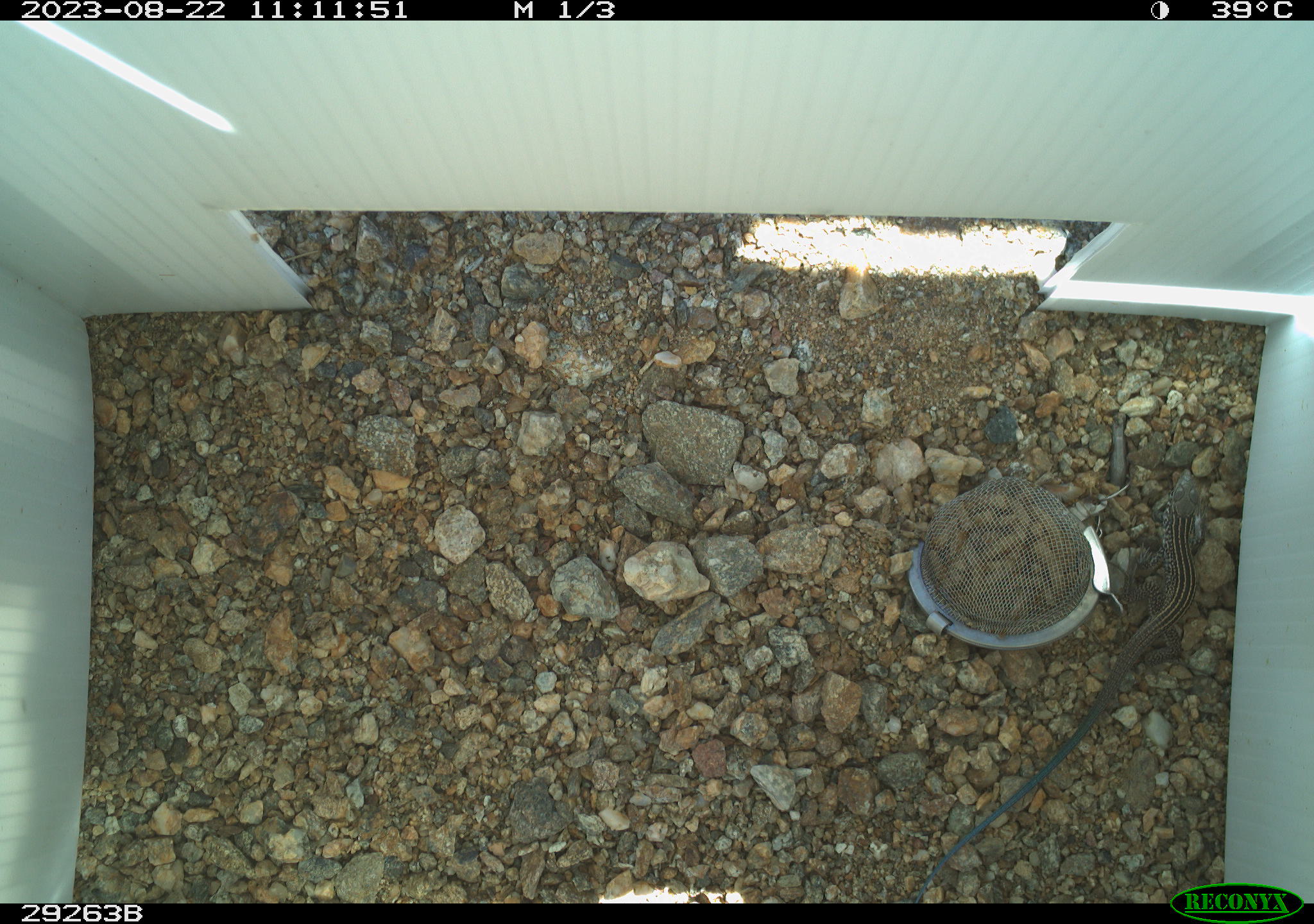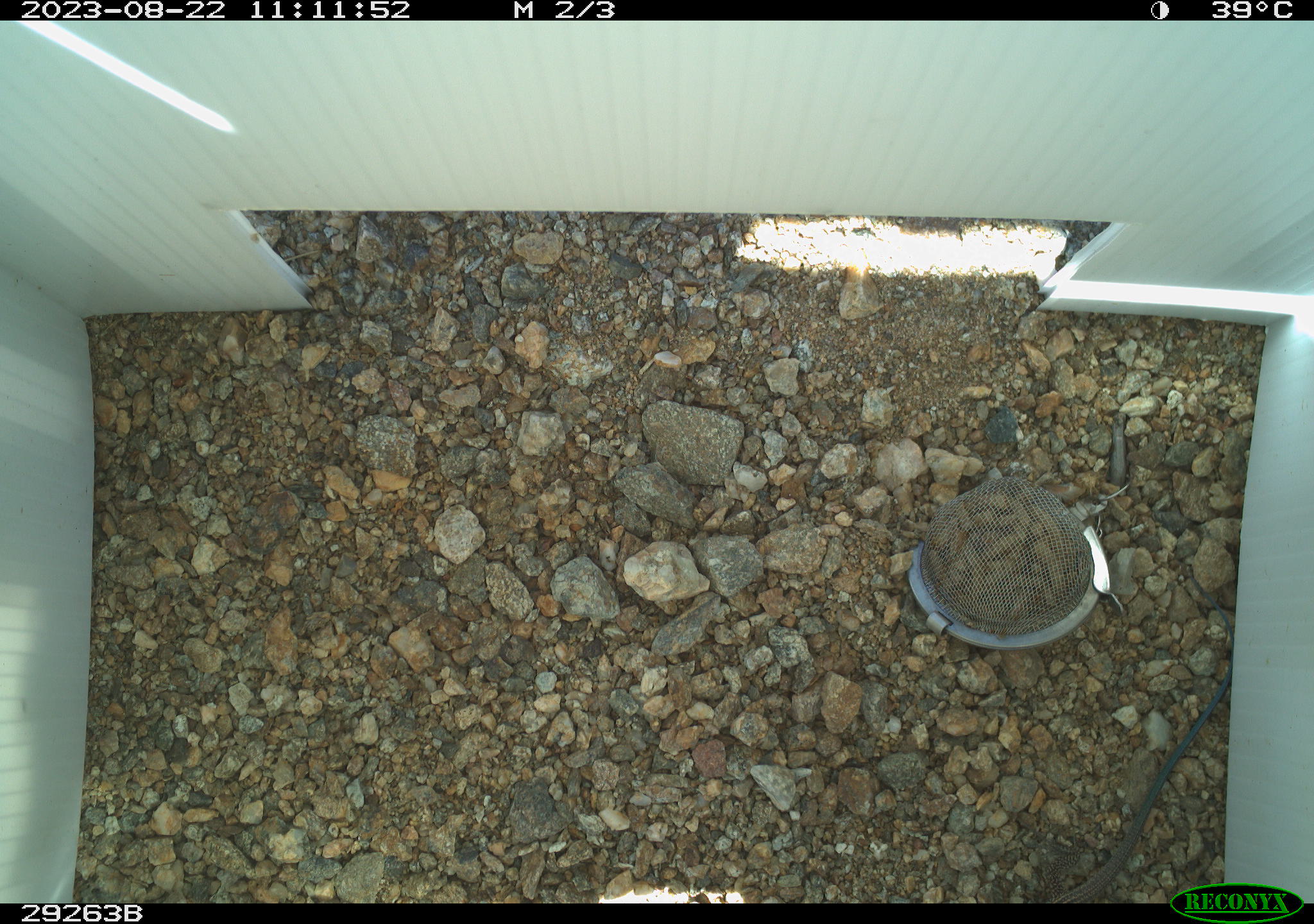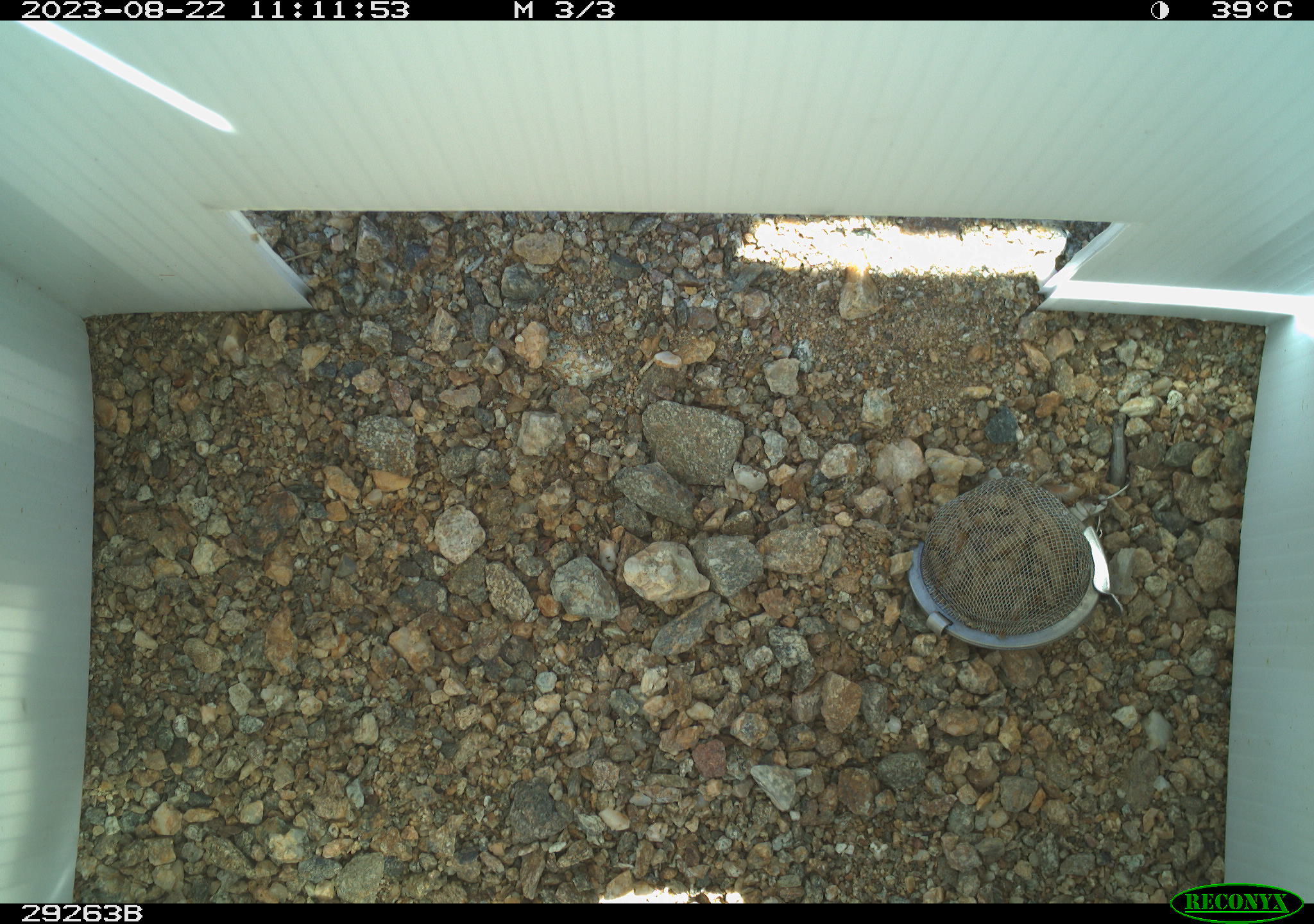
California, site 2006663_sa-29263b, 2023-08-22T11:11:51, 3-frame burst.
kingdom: Animalia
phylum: Chordata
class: Reptilia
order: Squamata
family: Teiidae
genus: Aspidoscelis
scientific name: Aspidoscelis tigris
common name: western whiptail